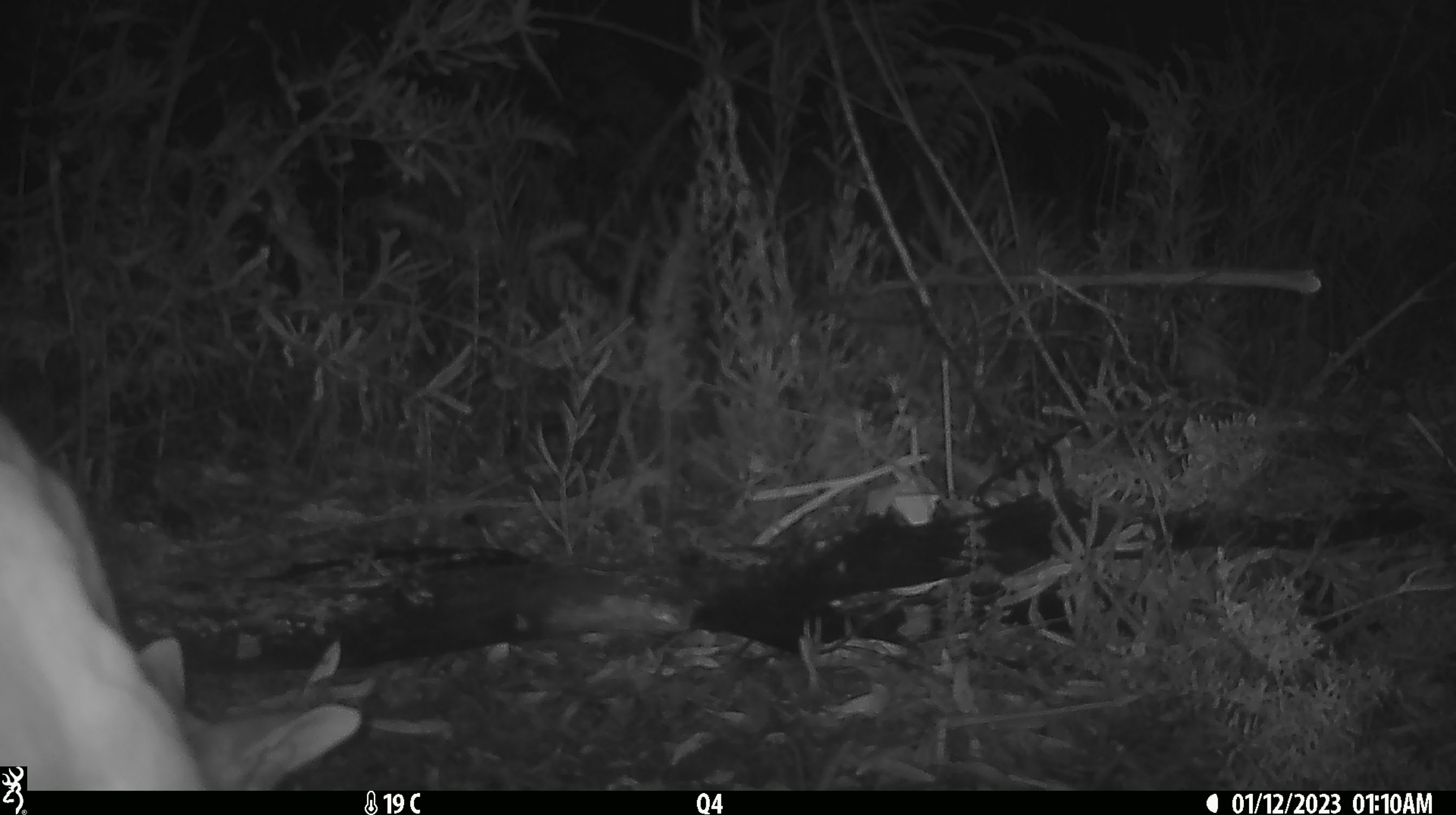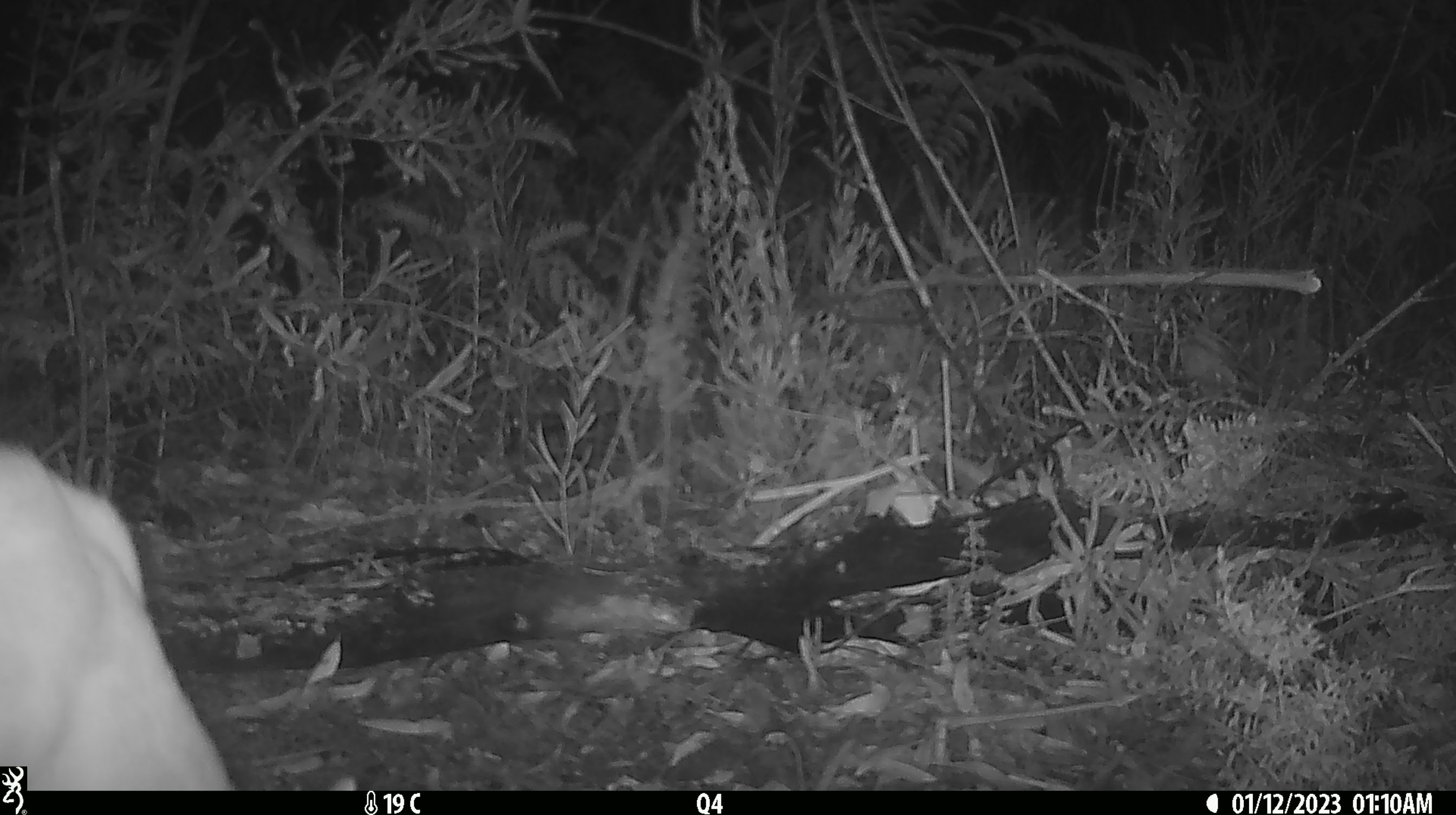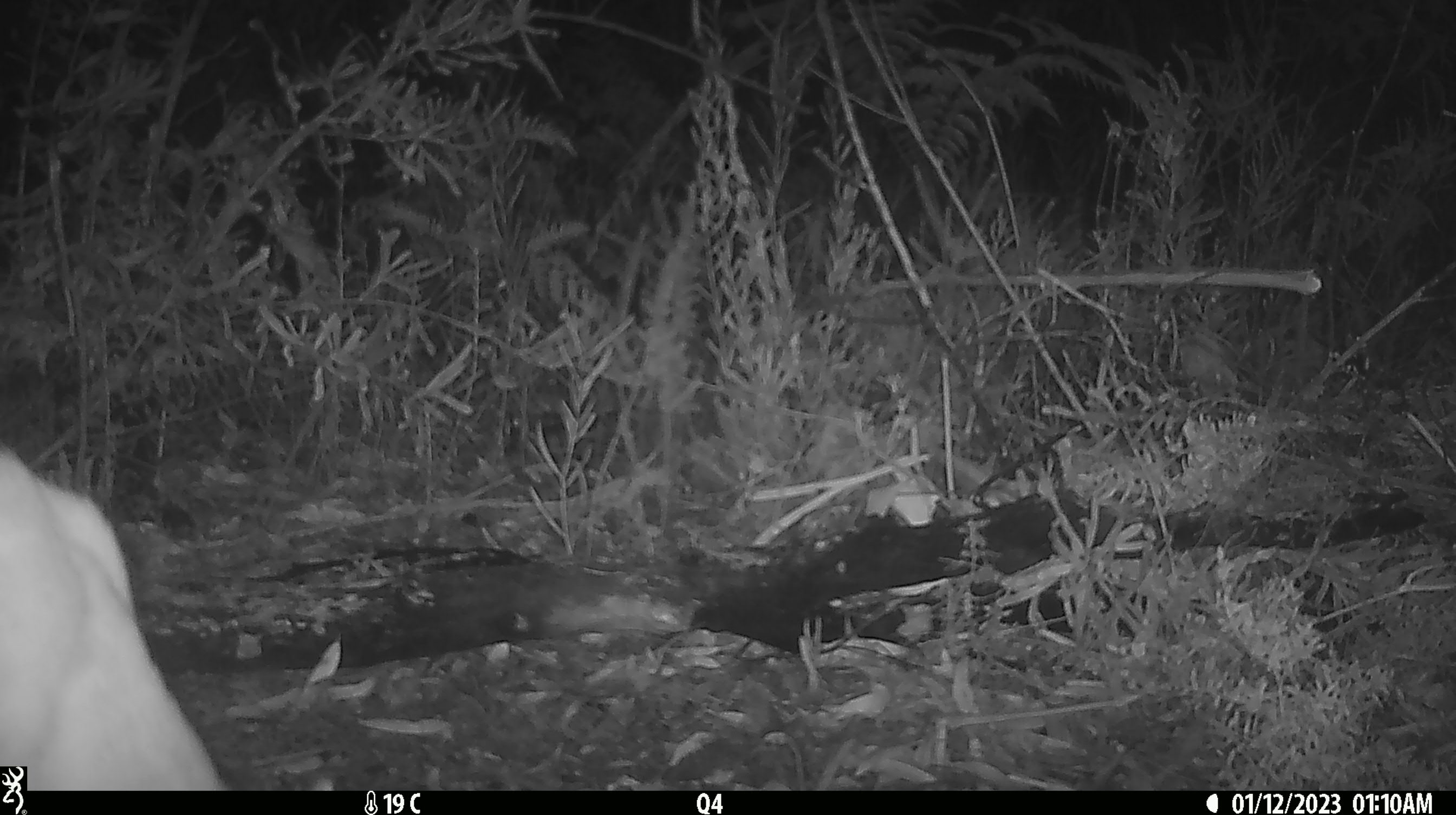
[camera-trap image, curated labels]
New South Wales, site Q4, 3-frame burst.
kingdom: Animalia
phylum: Chordata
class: Mammalia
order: Carnivora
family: Canidae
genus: Canis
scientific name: Canis familiaris dingo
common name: dingo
Dingo (Canis familiaris dingo).